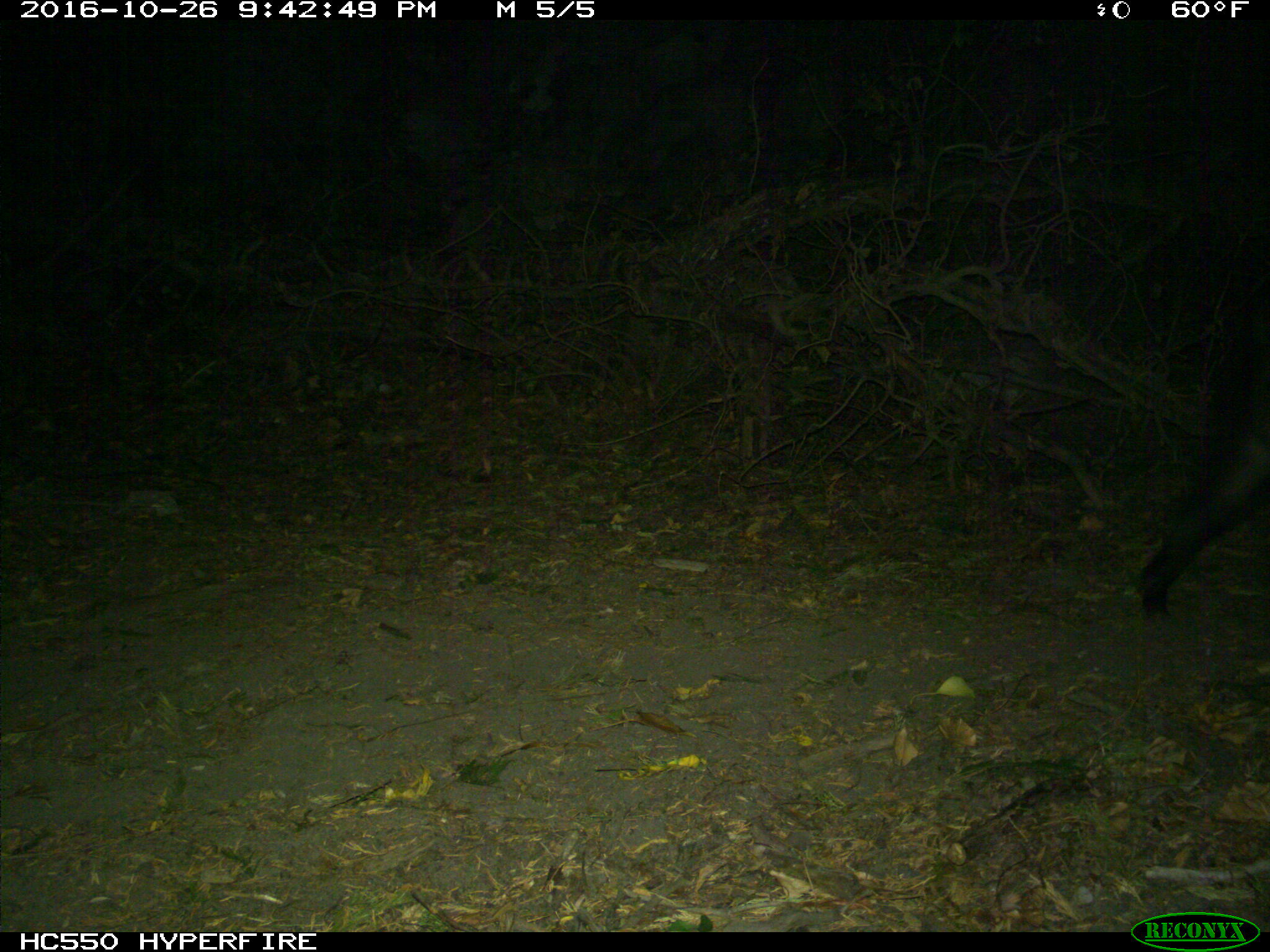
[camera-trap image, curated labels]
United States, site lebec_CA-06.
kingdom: Animalia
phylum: Chordata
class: Mammalia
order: Artiodactyla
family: Suidae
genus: Sus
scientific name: Sus scrofa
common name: wild boar